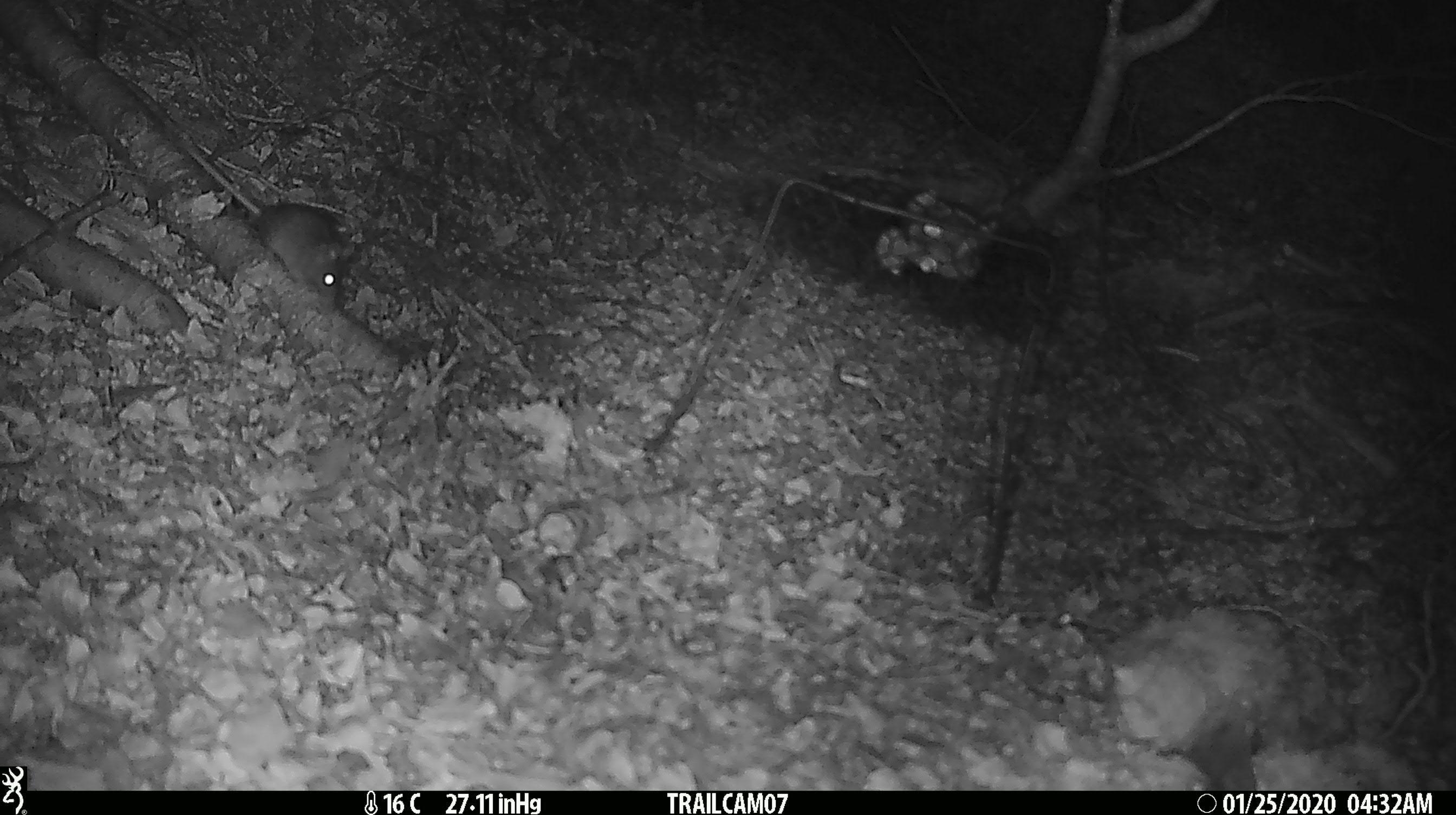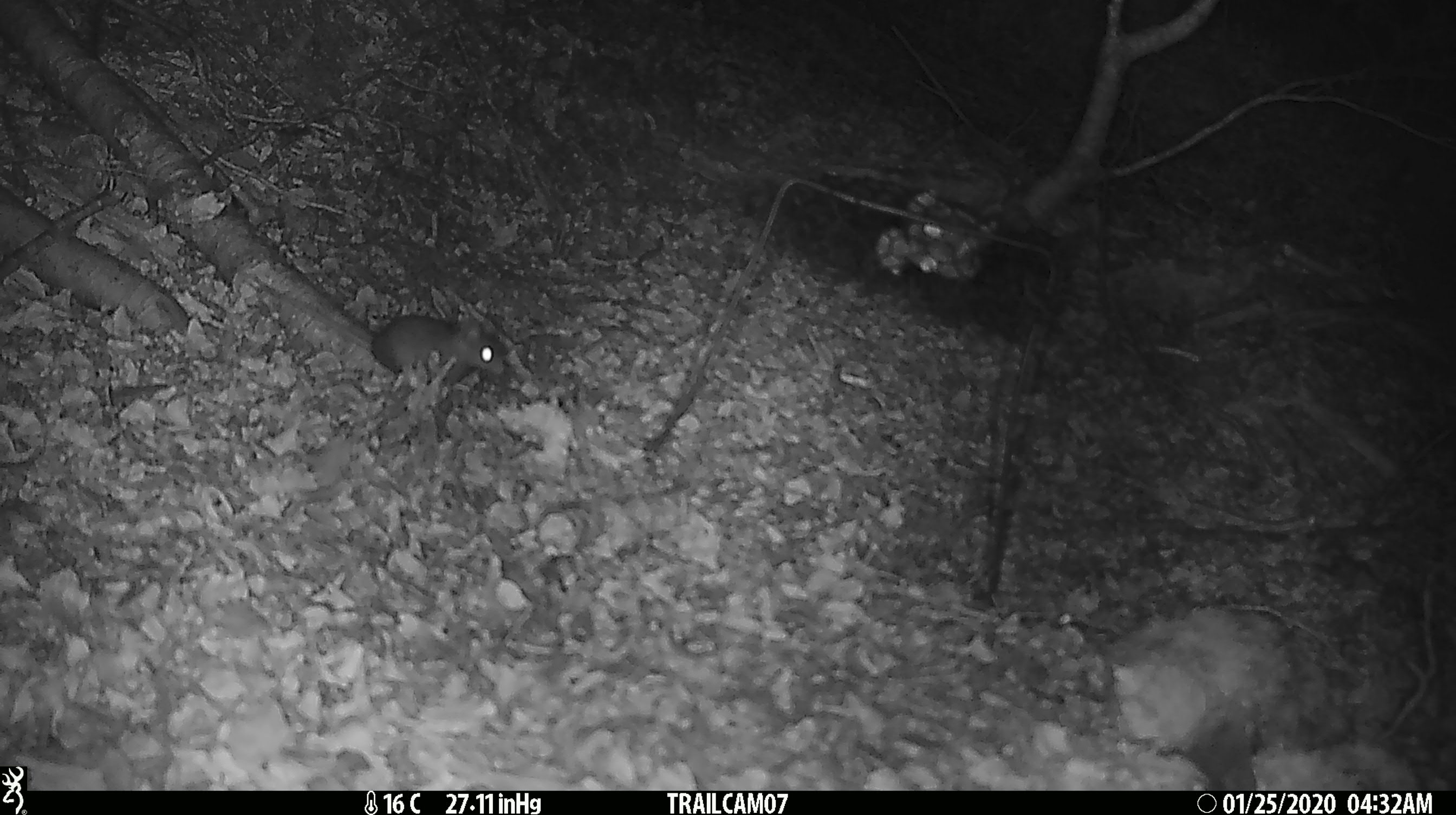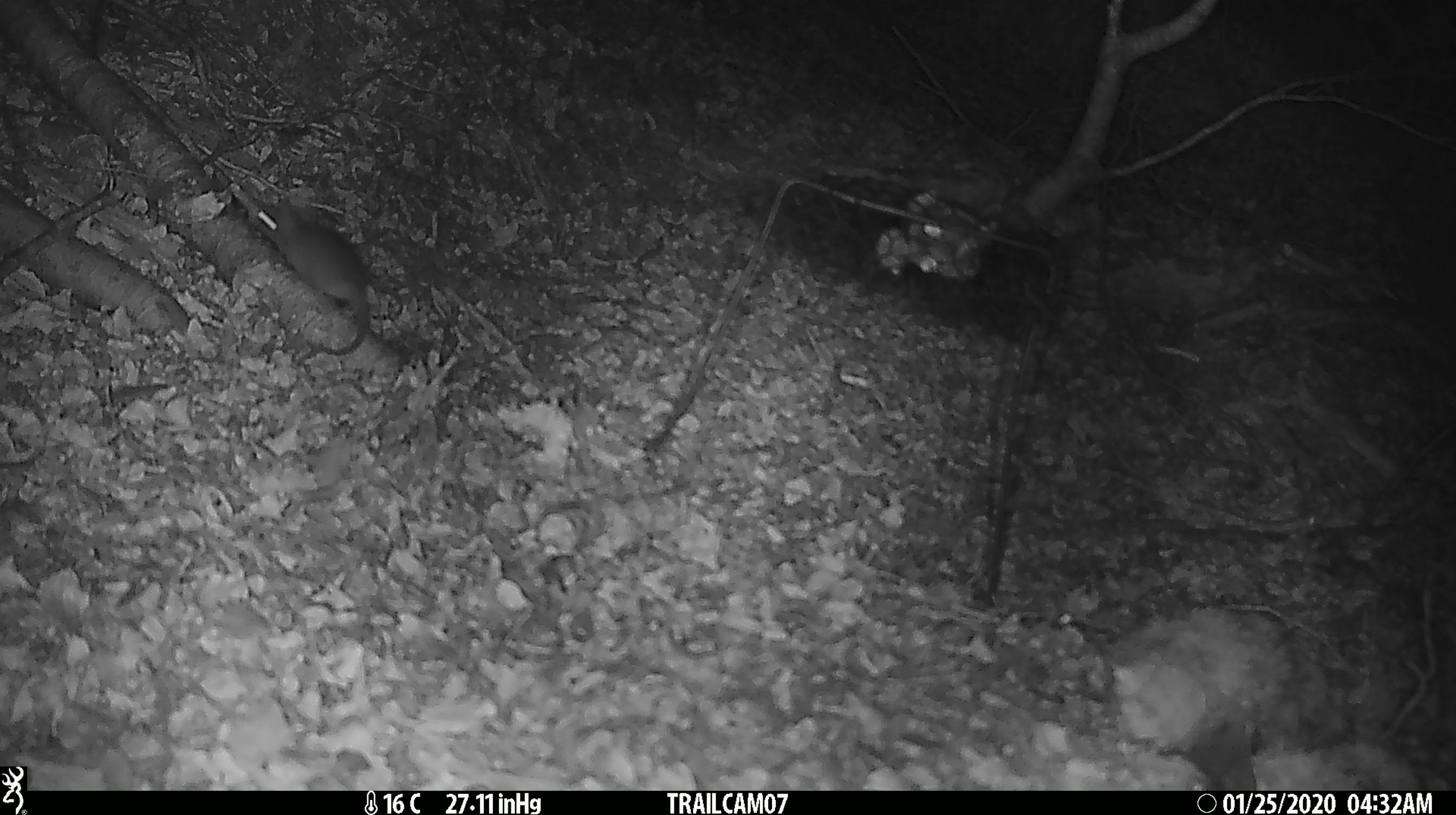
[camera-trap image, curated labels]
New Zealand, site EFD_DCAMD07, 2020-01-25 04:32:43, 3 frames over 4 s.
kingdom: Animalia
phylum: Chordata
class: Mammalia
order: Rodentia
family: Muridae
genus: Mus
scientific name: Mus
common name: mouse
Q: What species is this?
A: Mouse (Mus).